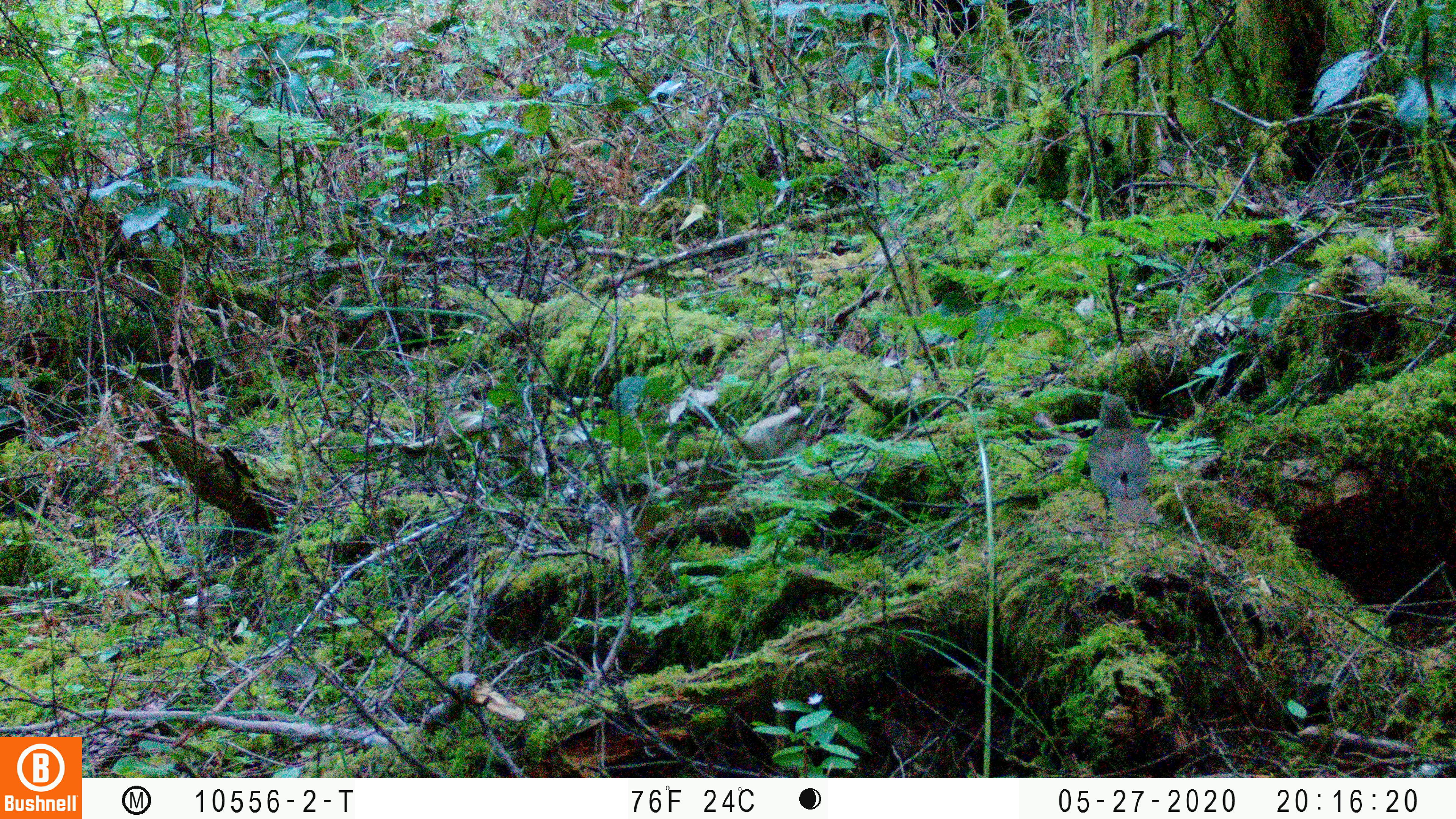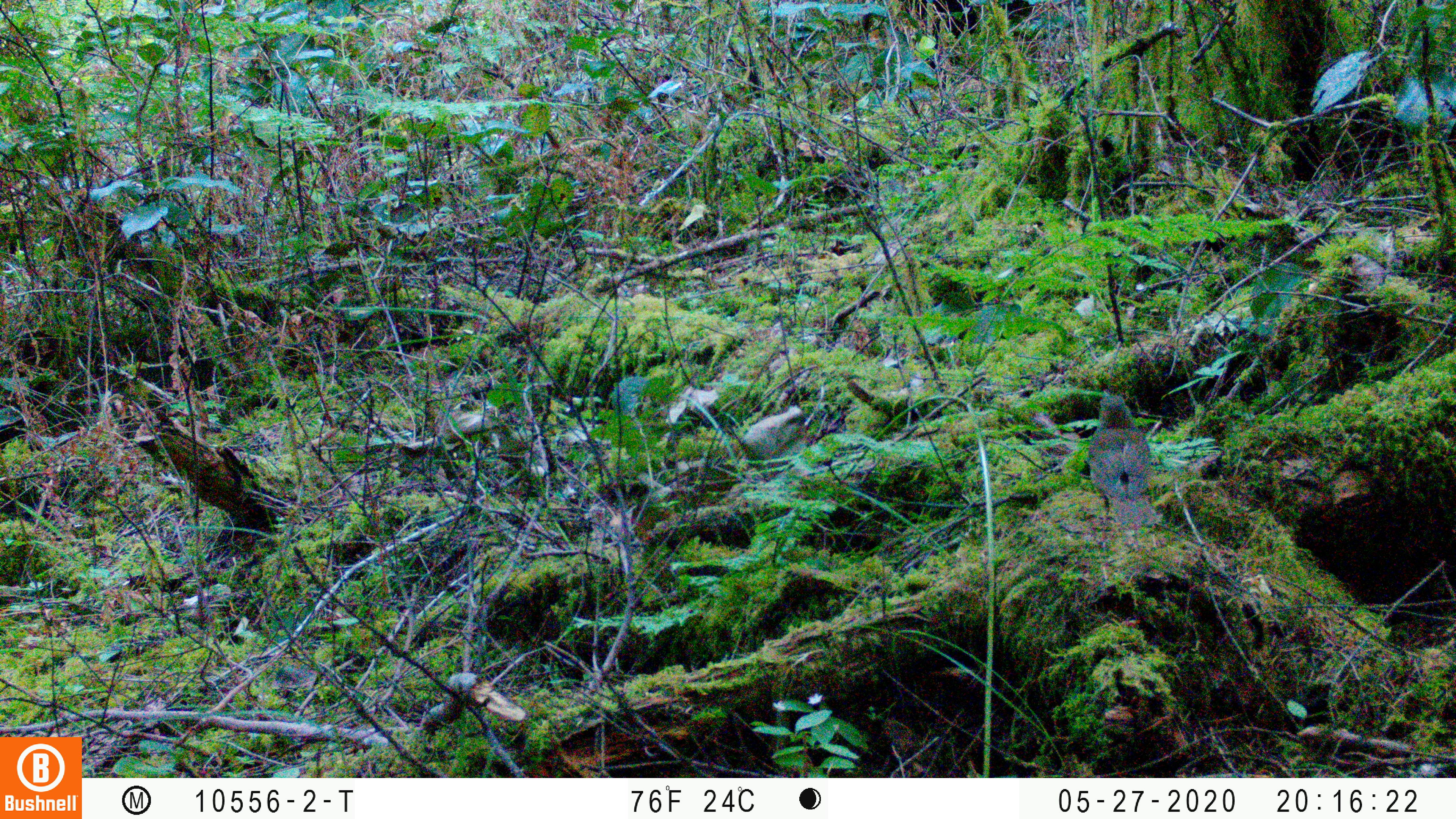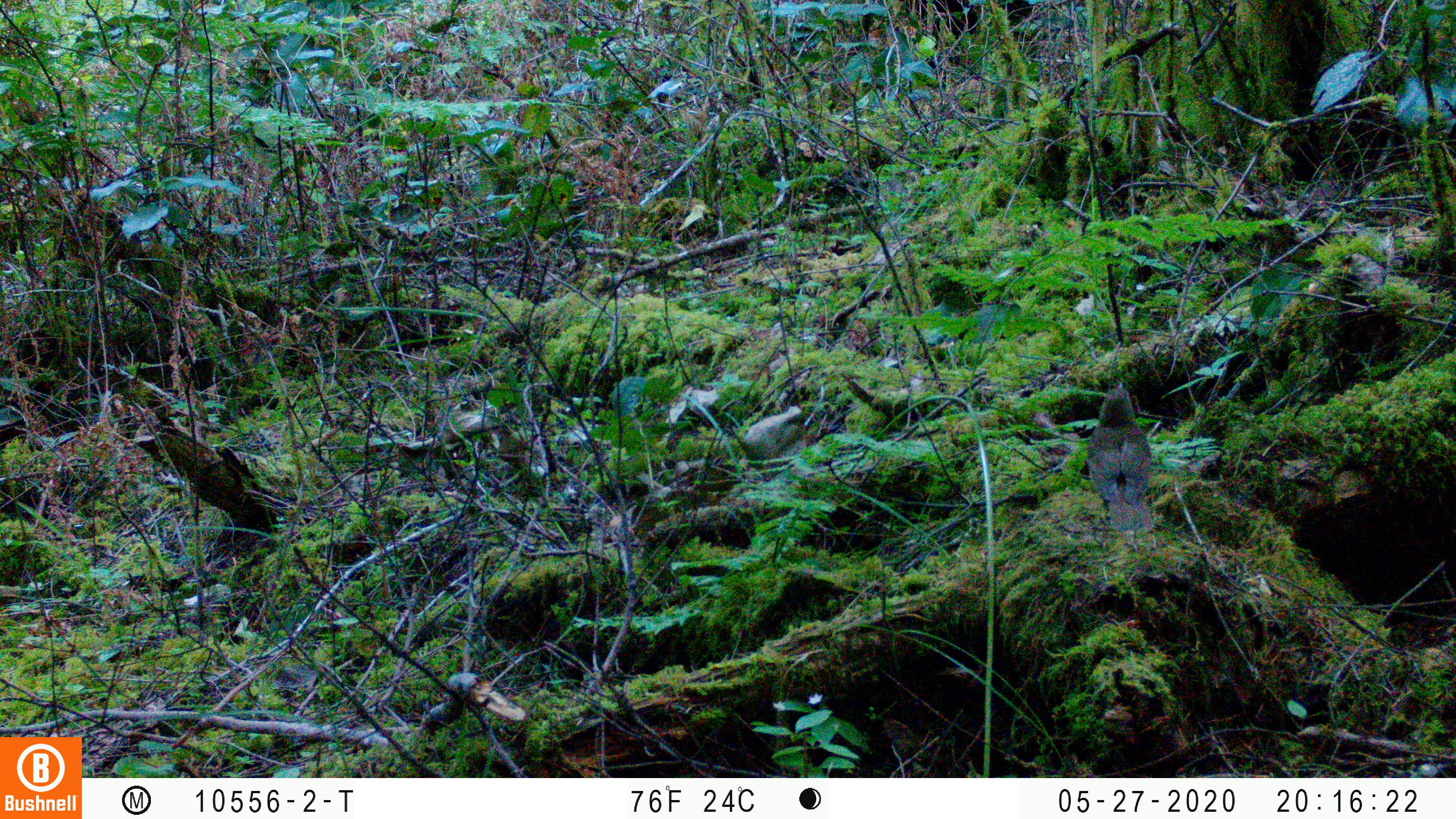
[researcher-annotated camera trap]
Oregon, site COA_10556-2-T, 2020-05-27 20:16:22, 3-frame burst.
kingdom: Animalia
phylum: Chordata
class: Aves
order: Passeriformes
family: Turdidae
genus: Catharus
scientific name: Catharus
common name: brown thrushes and nightingale-thrushes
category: catharus species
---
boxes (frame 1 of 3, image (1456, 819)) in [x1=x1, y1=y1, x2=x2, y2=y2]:
catharus species: [x1=1083, y1=385, x2=1158, y2=525]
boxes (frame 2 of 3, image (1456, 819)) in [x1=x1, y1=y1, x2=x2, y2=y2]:
catharus species: [x1=1086, y1=389, x2=1155, y2=524]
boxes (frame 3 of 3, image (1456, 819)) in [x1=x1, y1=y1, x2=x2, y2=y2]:
catharus species: [x1=1086, y1=380, x2=1155, y2=534]